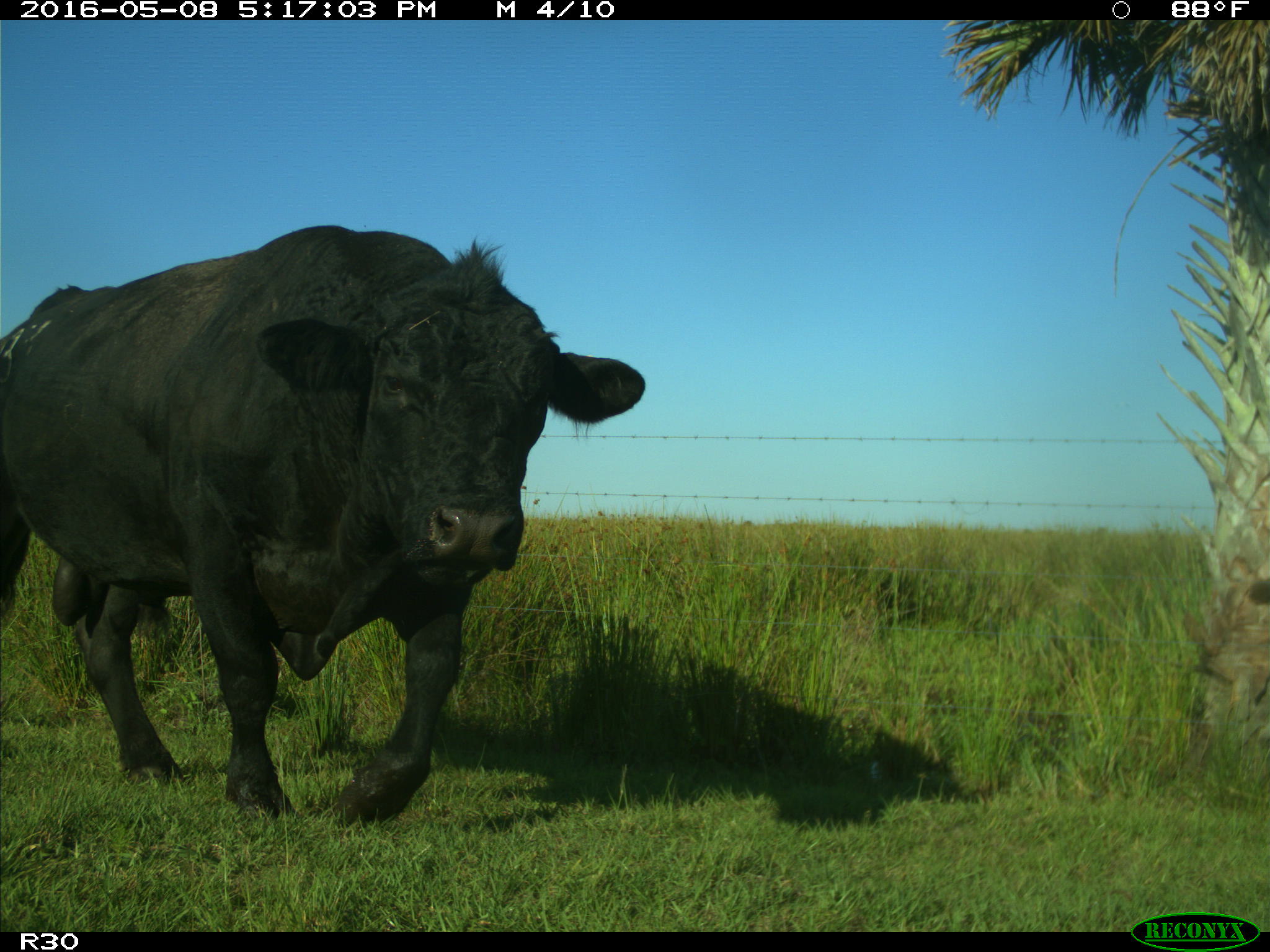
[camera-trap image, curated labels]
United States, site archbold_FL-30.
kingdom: Animalia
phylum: Chordata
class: Mammalia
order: Artiodactyla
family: Bovidae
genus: Bos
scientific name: Bos taurus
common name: domestic cow